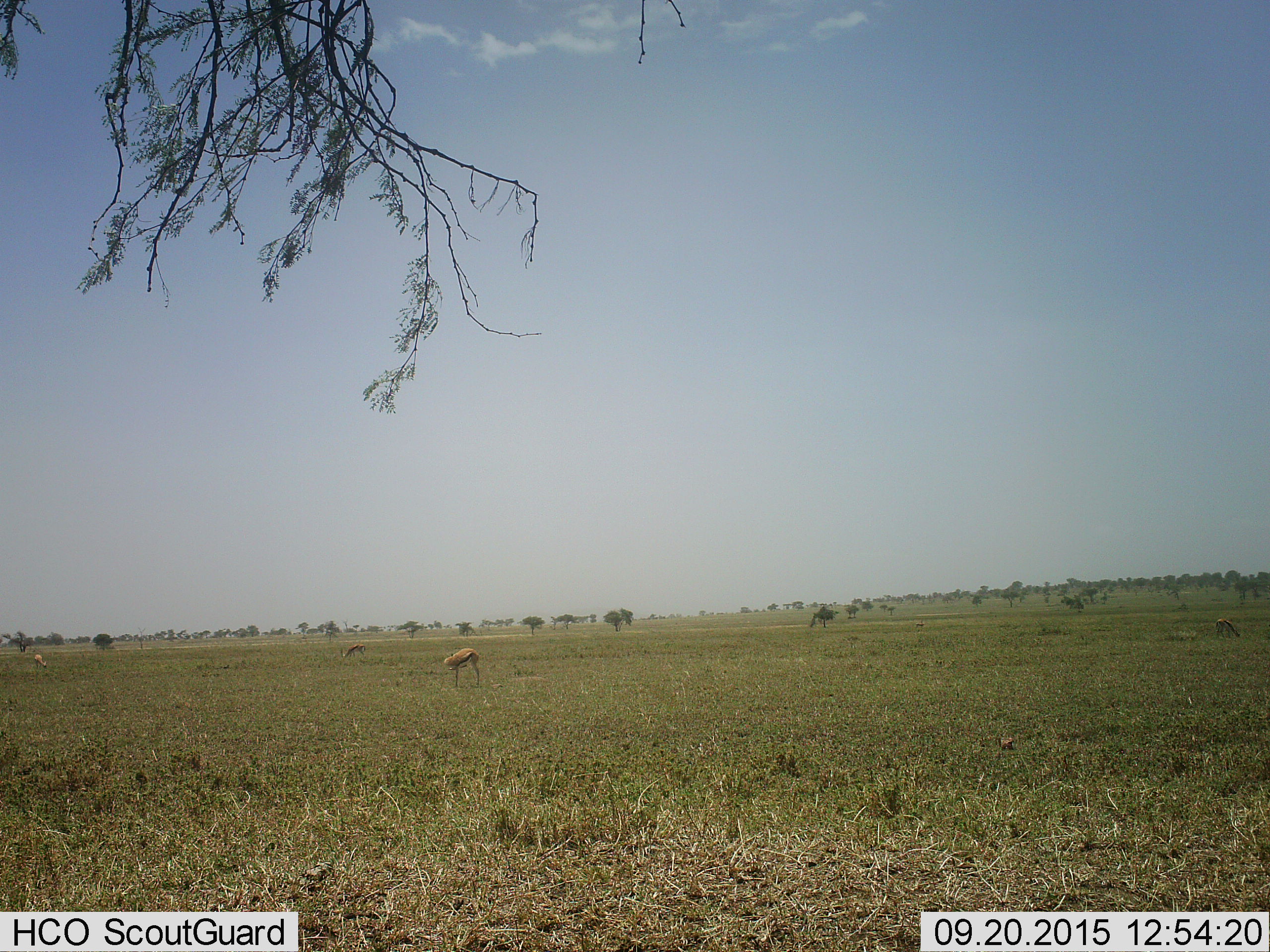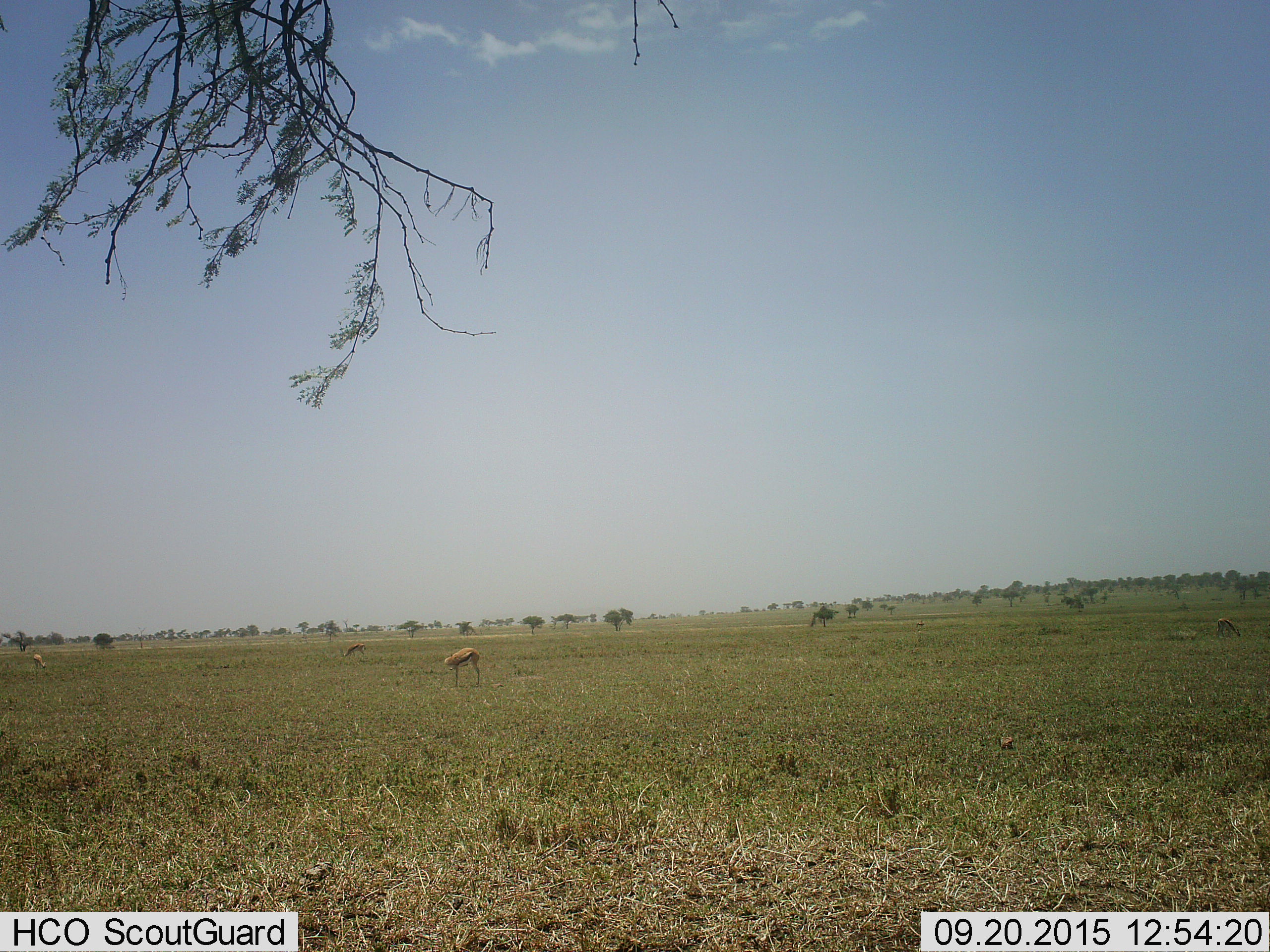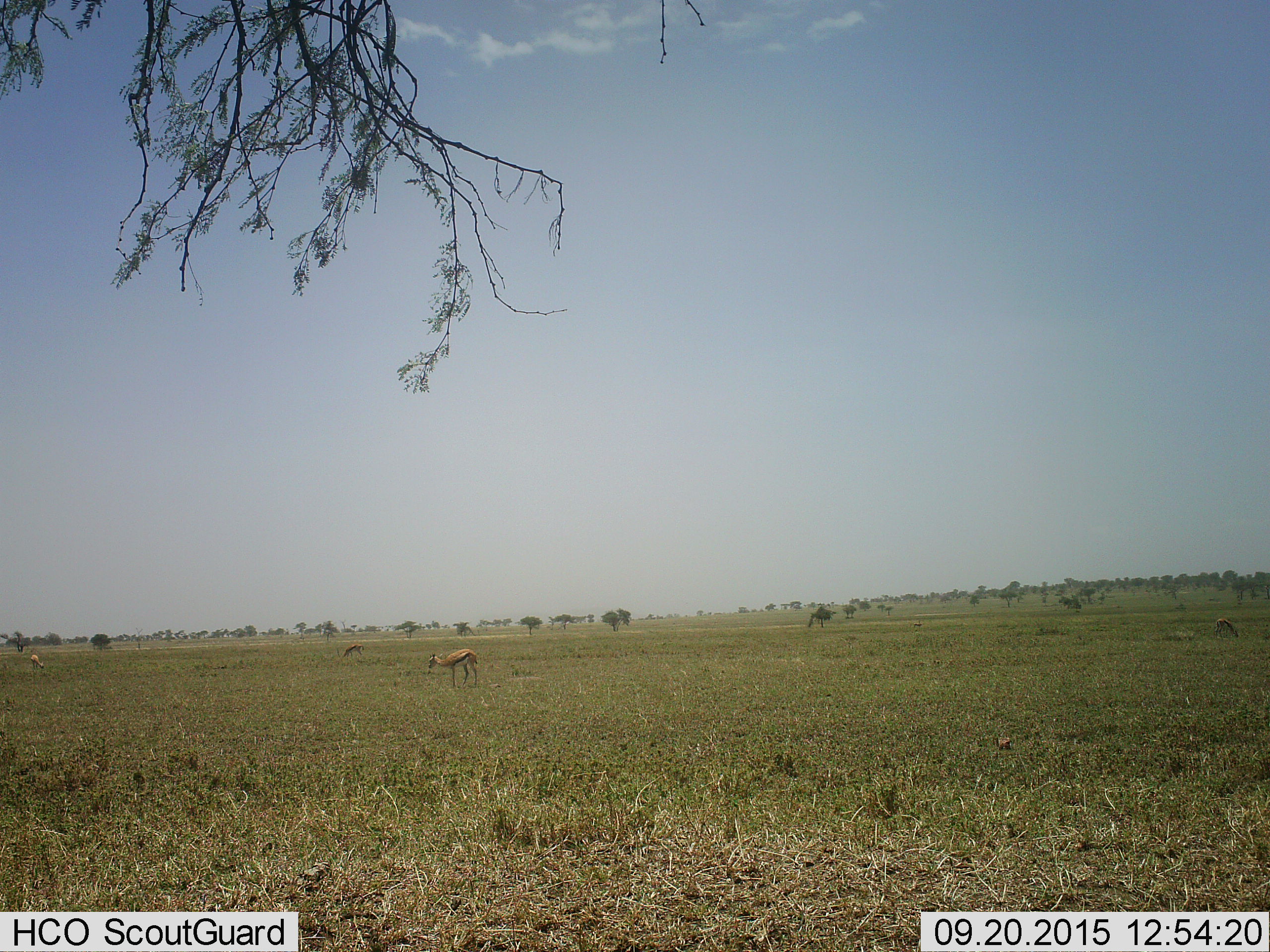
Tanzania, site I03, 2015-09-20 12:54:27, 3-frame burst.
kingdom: Animalia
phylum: Chordata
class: Mammalia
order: Artiodactyla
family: Bovidae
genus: Eudorcas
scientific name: Eudorcas thomsonii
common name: thomson's gazelle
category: gazellethomsons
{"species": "gazellethomsons (thomson's gazelle) (Eudorcas thomsonii)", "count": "4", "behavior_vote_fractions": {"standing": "80%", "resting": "0%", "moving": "10%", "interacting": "0%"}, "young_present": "0%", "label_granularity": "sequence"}